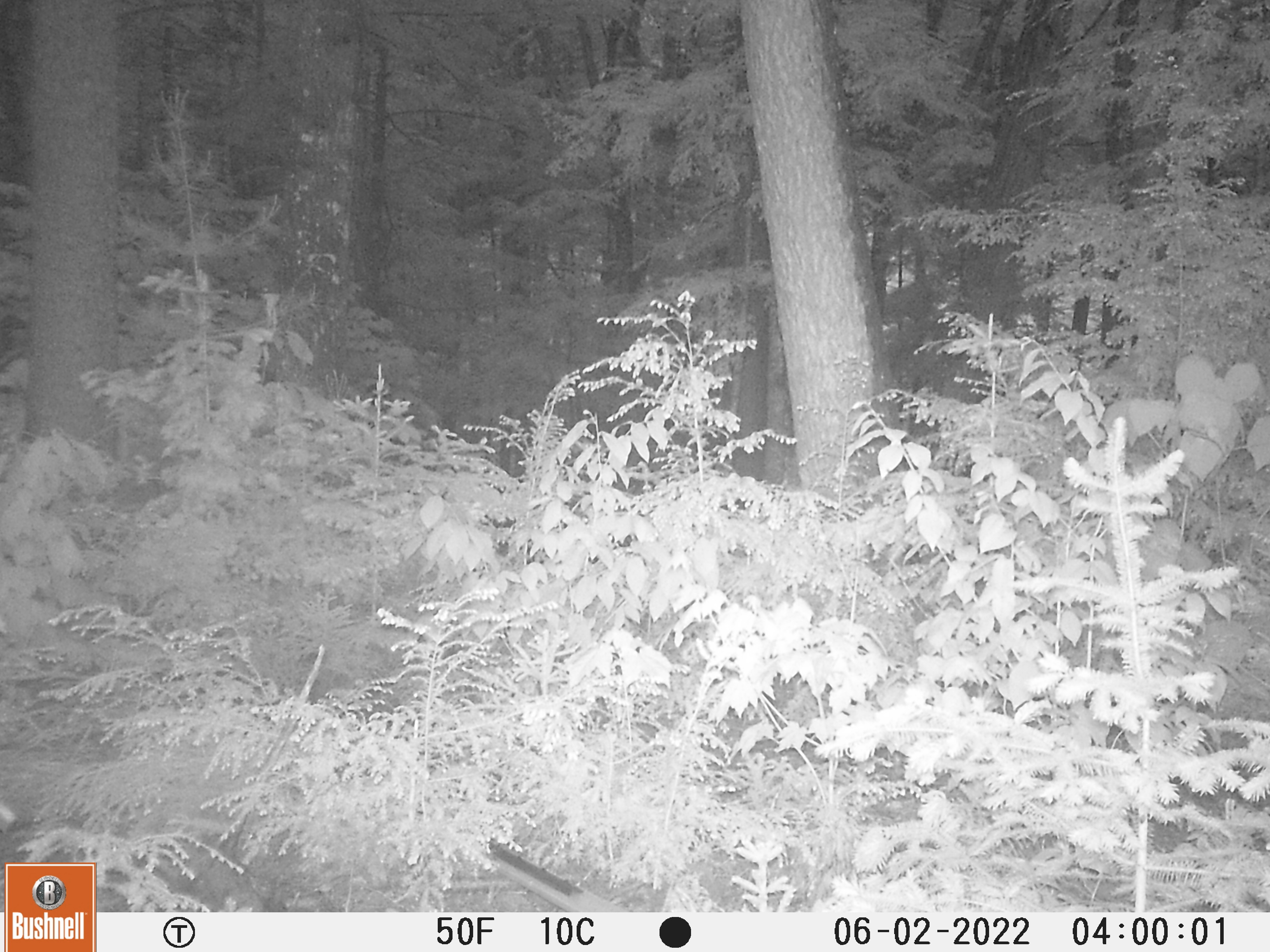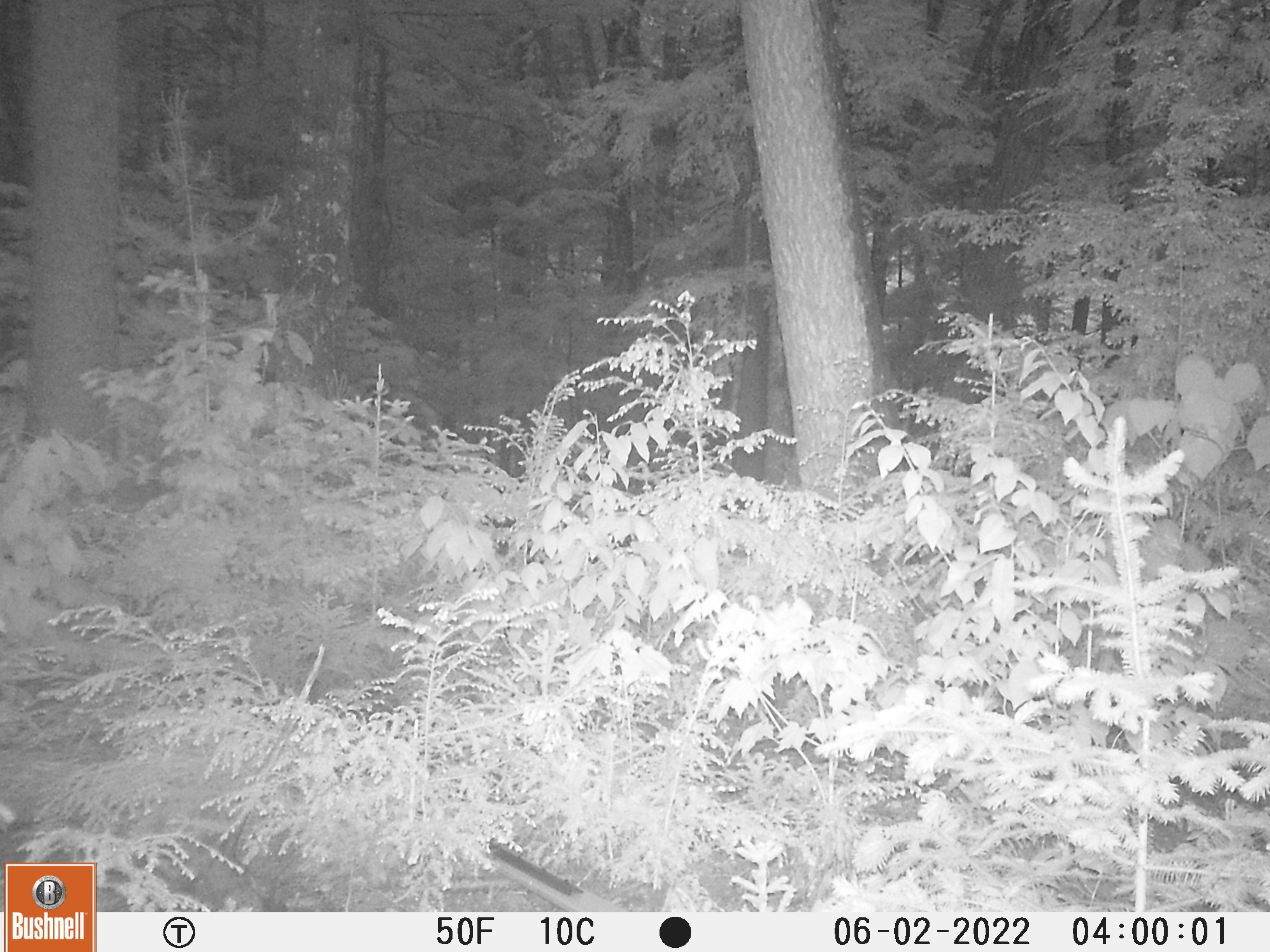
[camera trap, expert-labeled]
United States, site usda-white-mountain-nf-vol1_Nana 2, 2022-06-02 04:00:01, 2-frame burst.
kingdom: Animalia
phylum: Chordata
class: Mammalia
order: Carnivora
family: Ursidae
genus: Ursus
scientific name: Ursus americanus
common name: black bear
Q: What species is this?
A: Black bear (Ursus americanus).